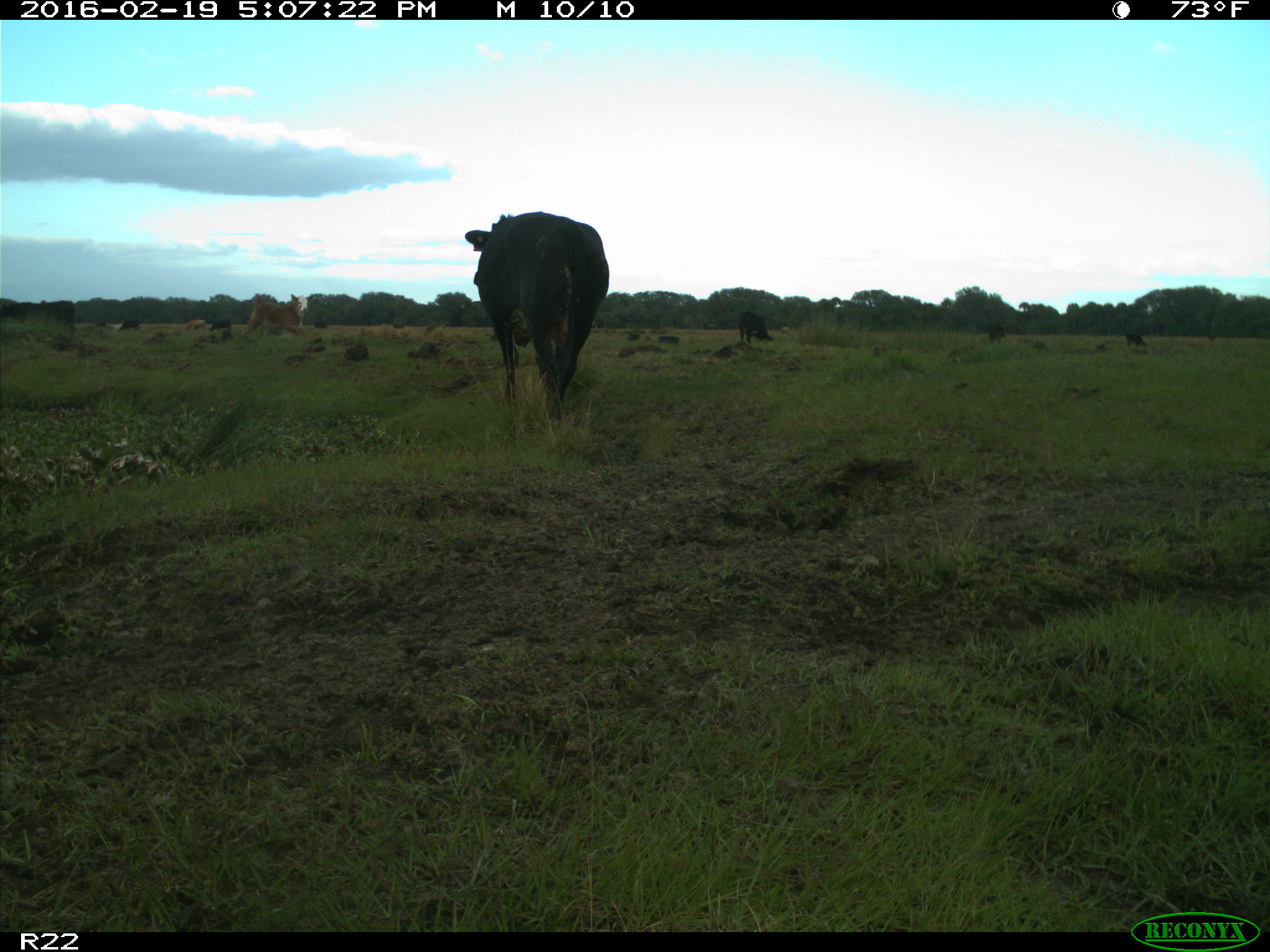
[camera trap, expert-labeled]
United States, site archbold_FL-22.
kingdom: Animalia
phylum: Chordata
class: Mammalia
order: Artiodactyla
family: Bovidae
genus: Bos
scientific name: Bos taurus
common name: domestic cow